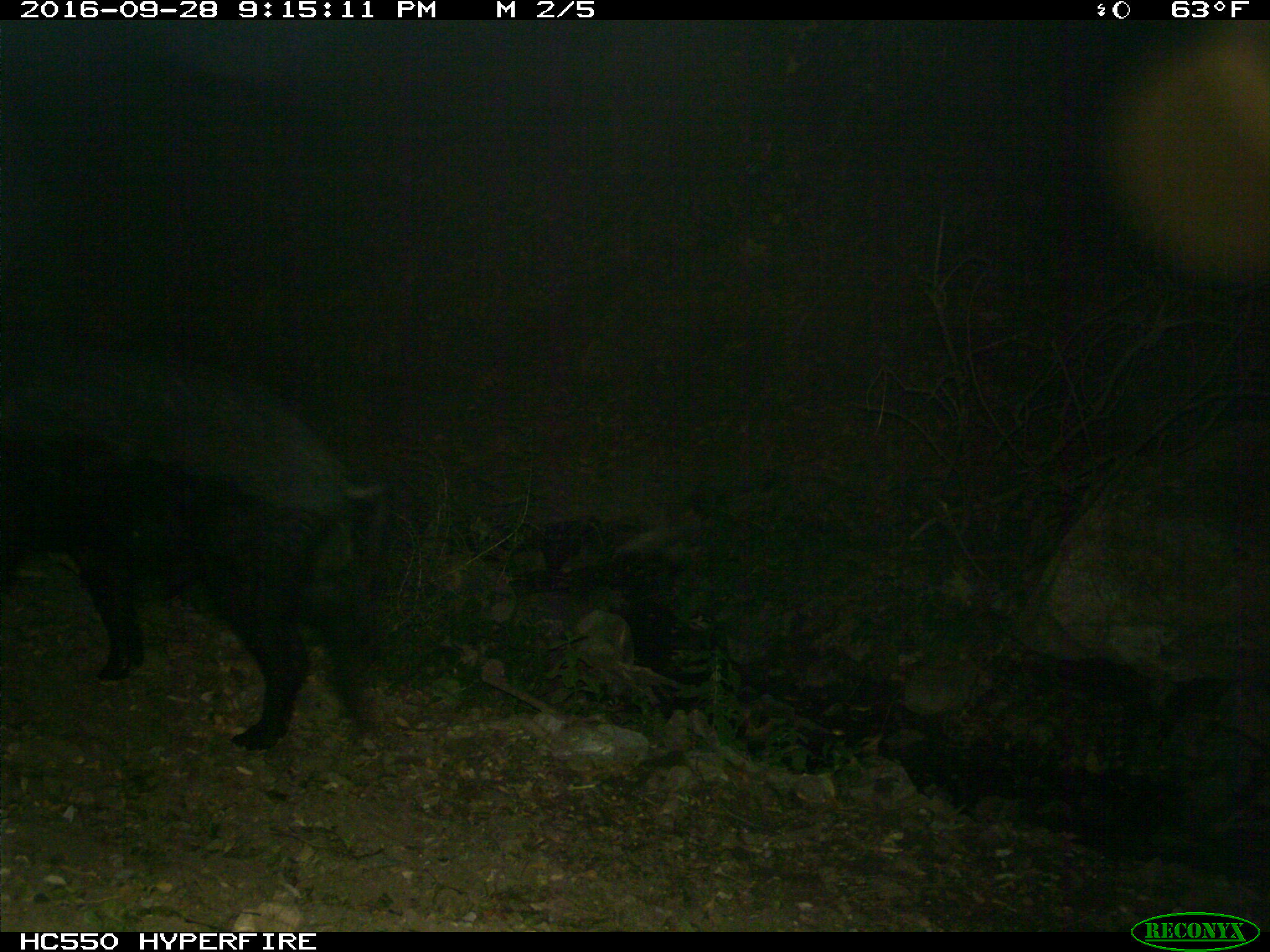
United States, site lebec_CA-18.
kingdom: Animalia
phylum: Chordata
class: Mammalia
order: Artiodactyla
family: Suidae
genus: Sus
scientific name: Sus scrofa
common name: wild boar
Sus scrofa (wild boar).